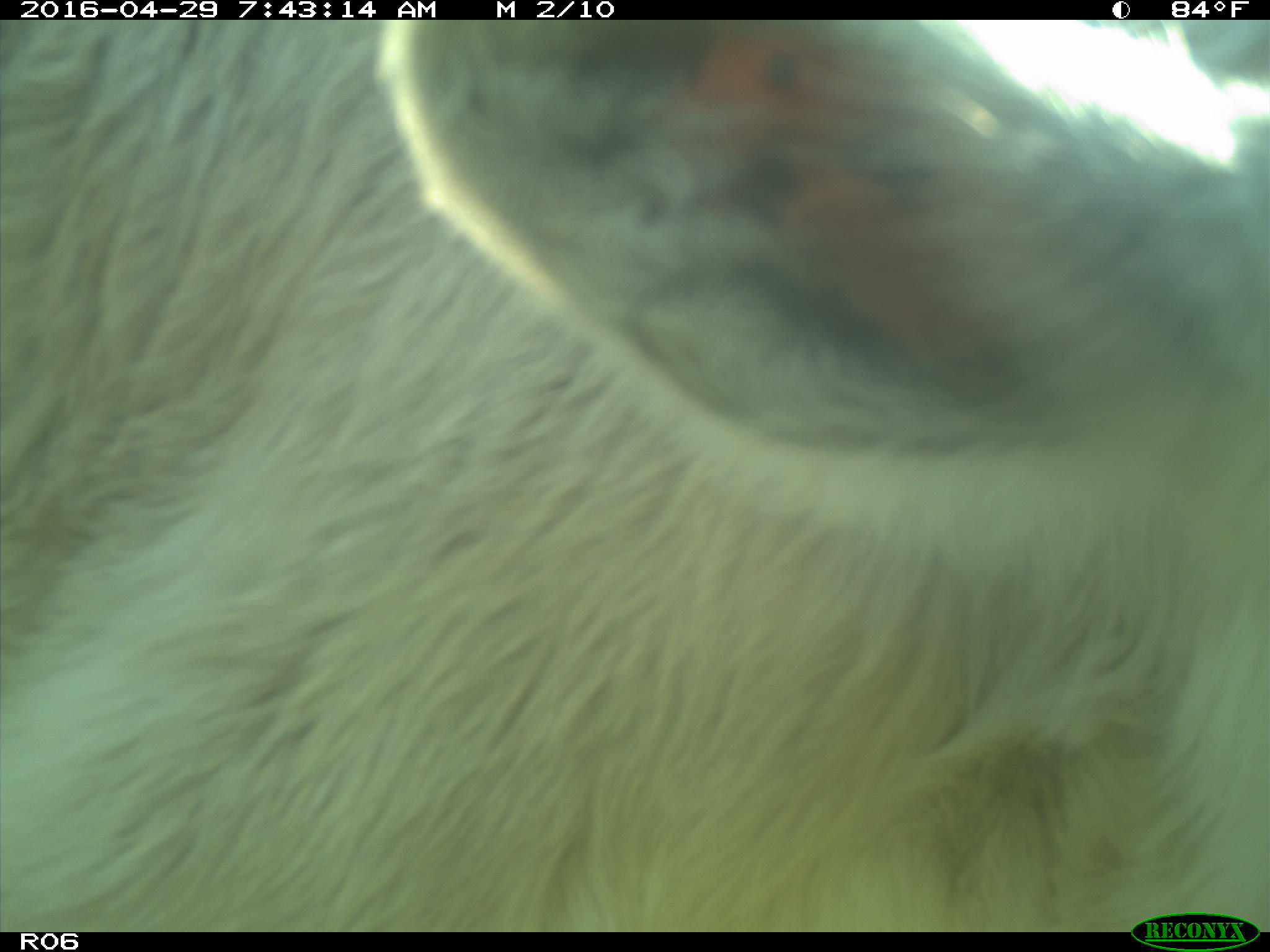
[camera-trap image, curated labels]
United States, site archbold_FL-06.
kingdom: Animalia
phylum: Chordata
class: Mammalia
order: Artiodactyla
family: Bovidae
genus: Bos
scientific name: Bos taurus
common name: domestic cow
Bos taurus (domestic cow).